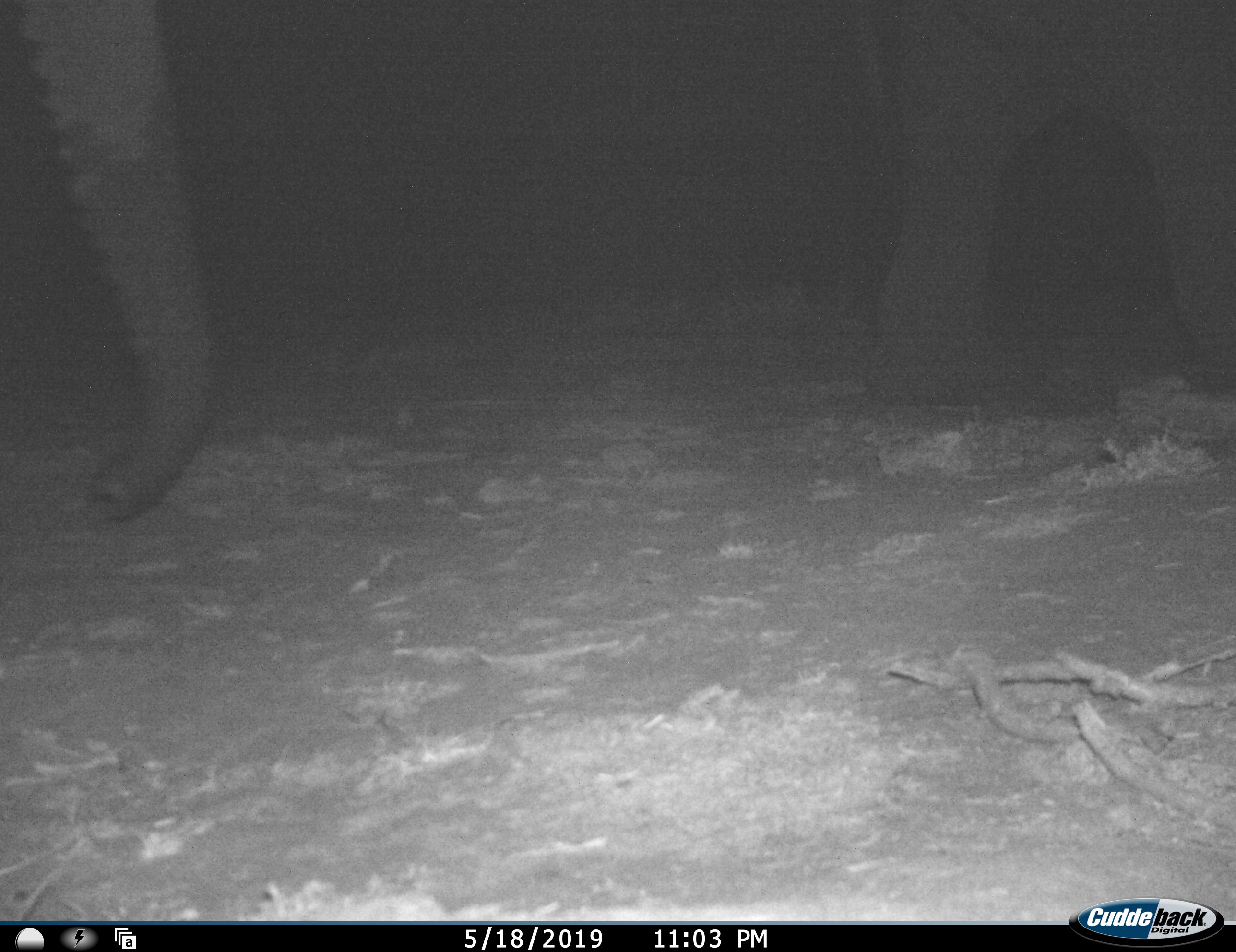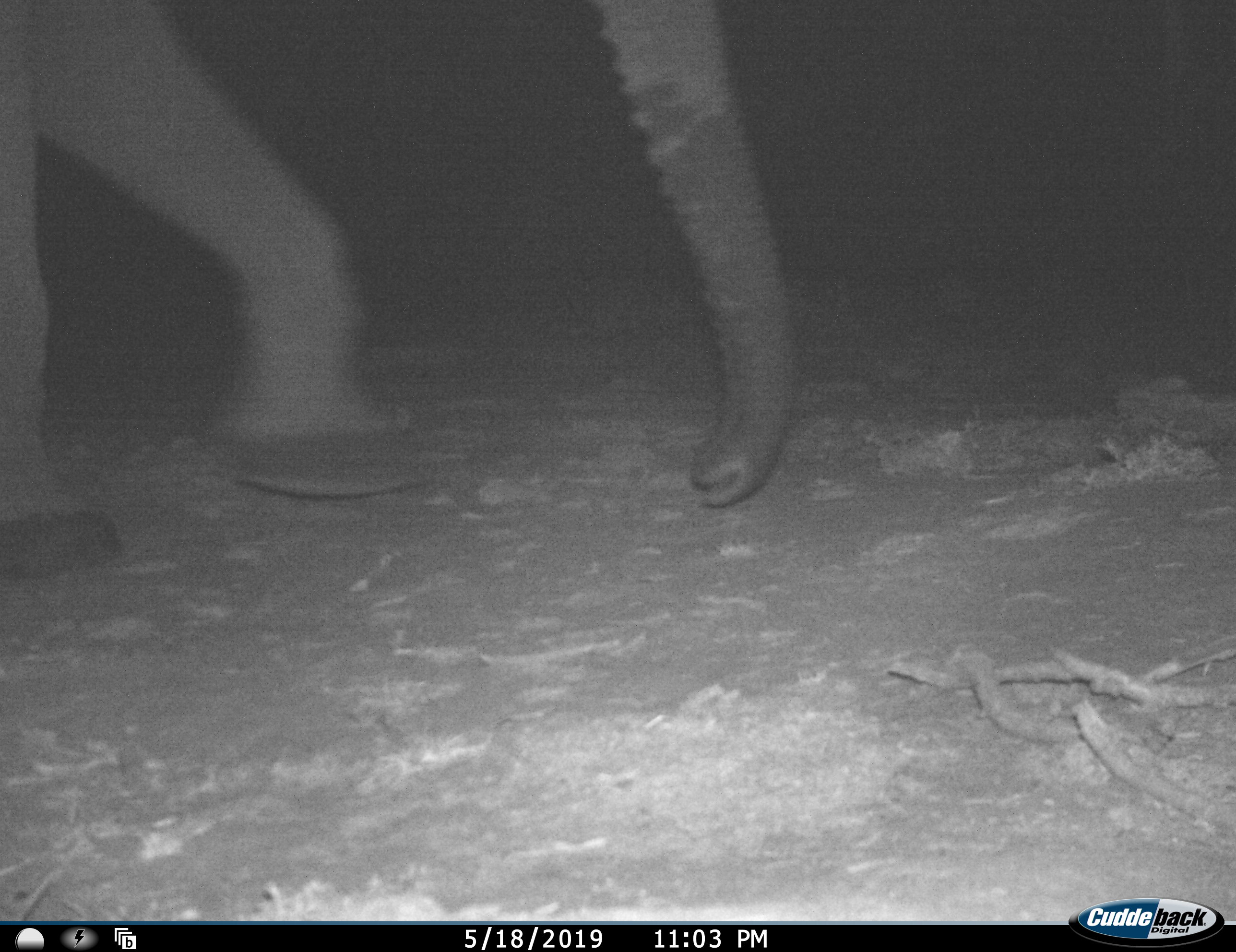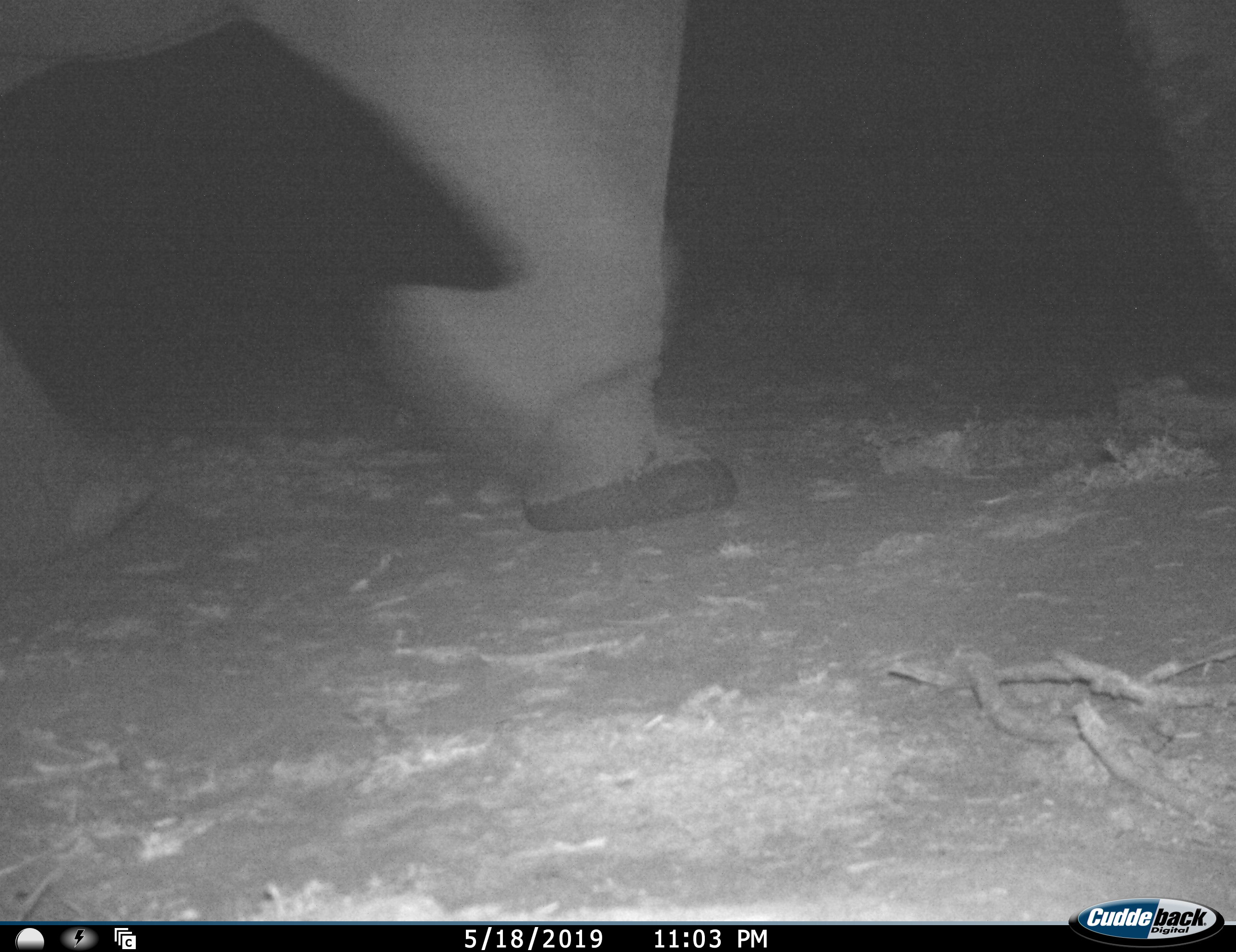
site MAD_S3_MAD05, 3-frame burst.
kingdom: Animalia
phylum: Chordata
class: Mammalia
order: Proboscidea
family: Elephantidae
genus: Loxodonta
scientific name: Loxodonta africana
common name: african bush elephant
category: elephant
Elephant (african bush elephant) (Loxodonta africana), count 2. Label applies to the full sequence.